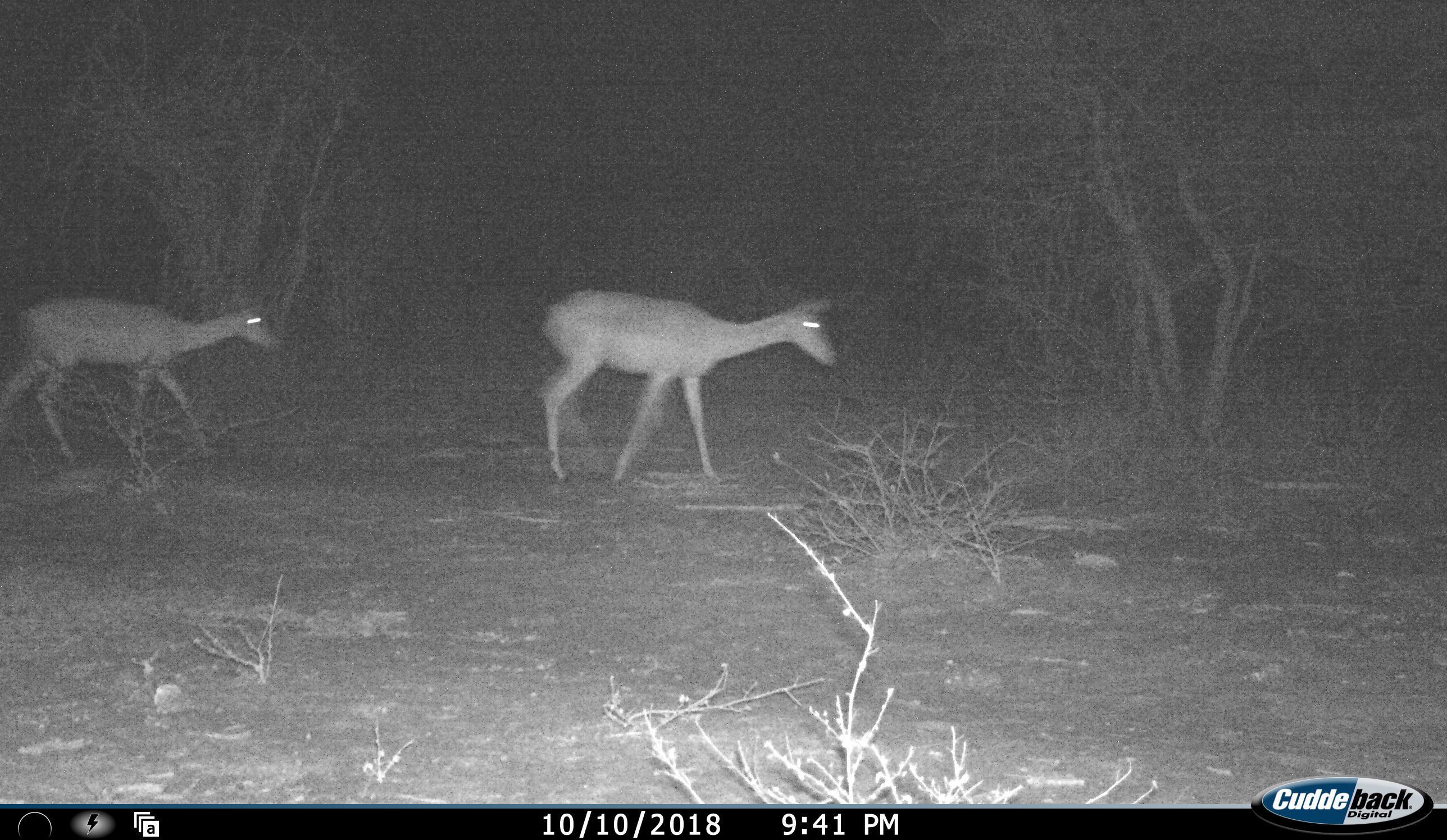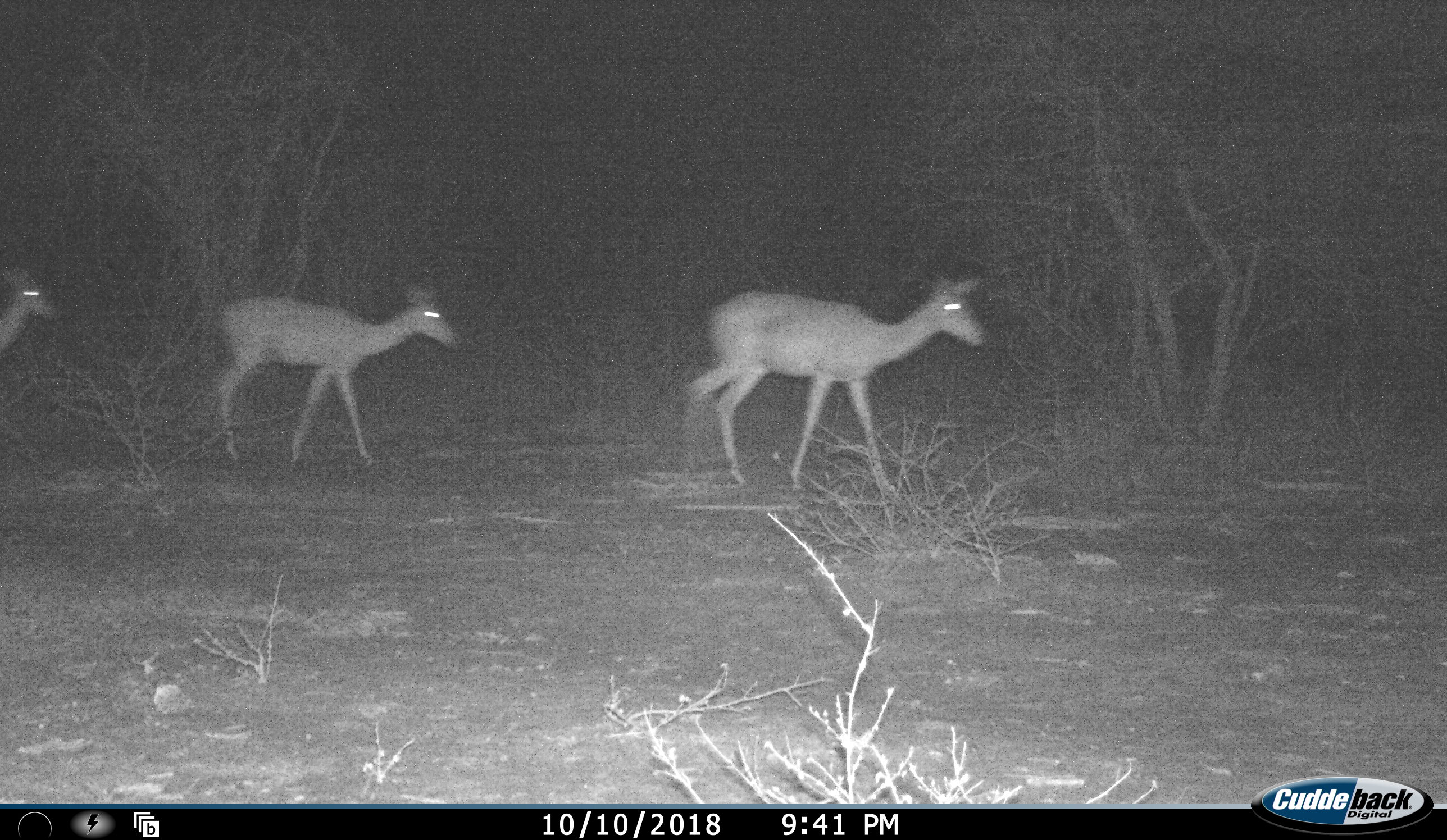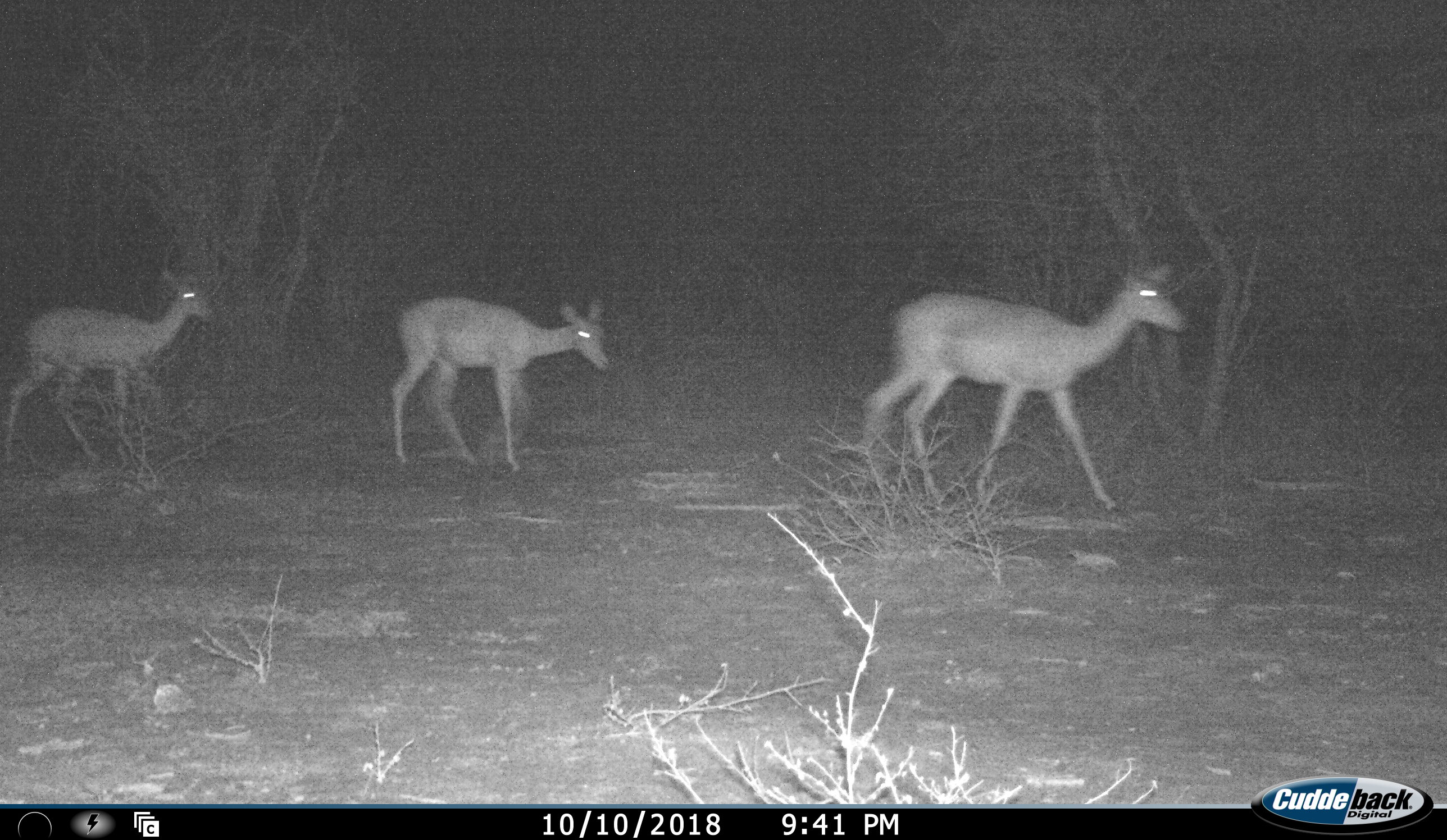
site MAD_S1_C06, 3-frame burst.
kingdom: Animalia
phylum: Chordata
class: Mammalia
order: Artiodactyla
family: Bovidae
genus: Aepyceros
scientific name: Aepyceros melampus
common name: impala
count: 3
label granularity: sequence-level